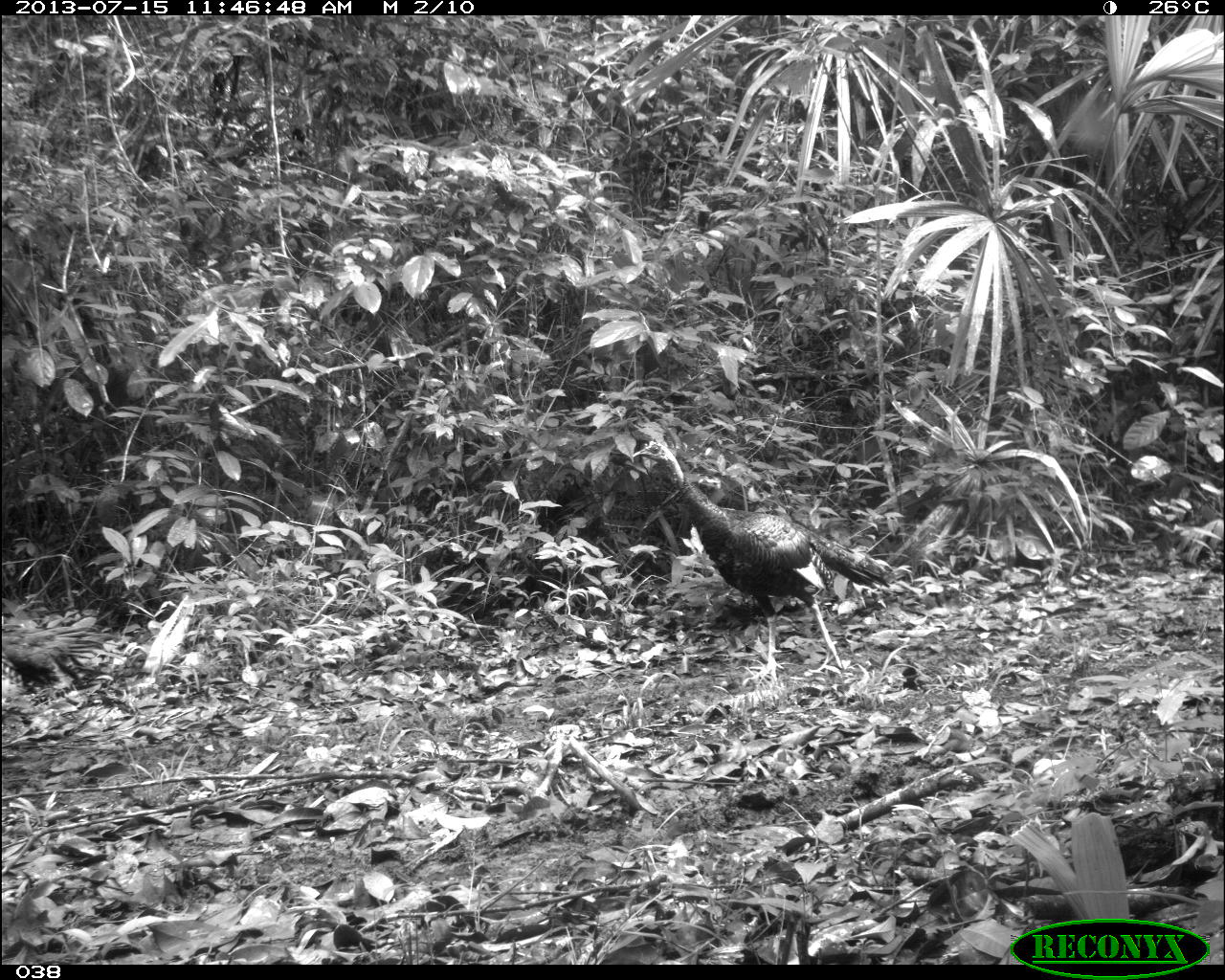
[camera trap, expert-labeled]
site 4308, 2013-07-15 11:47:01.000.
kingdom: Animalia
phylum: Chordata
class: Aves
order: Galliformes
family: Phasianidae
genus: Meleagris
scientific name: Meleagris ocellata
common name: ocellated turkey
Meleagris ocellata (ocellated turkey), count 2.